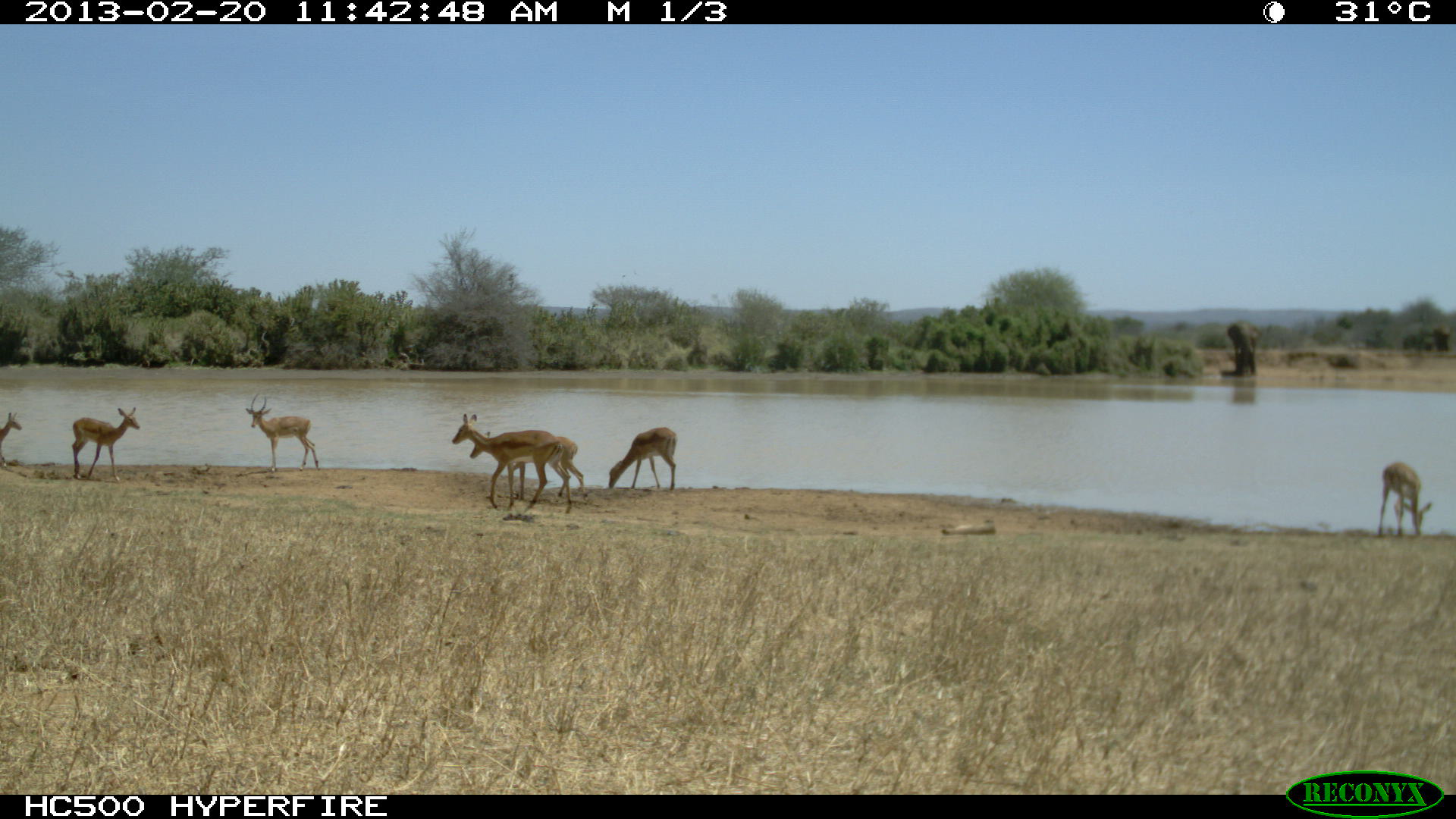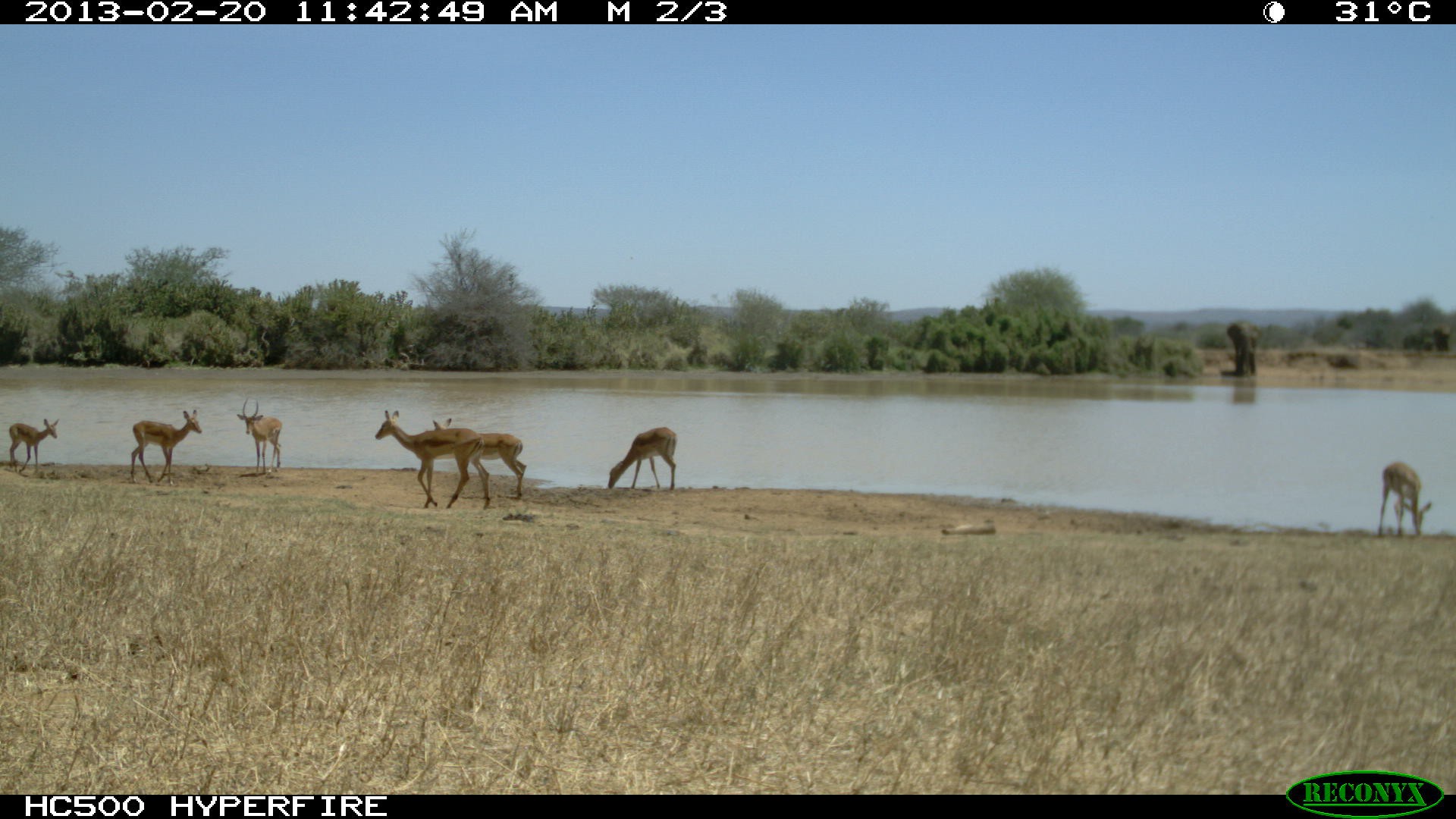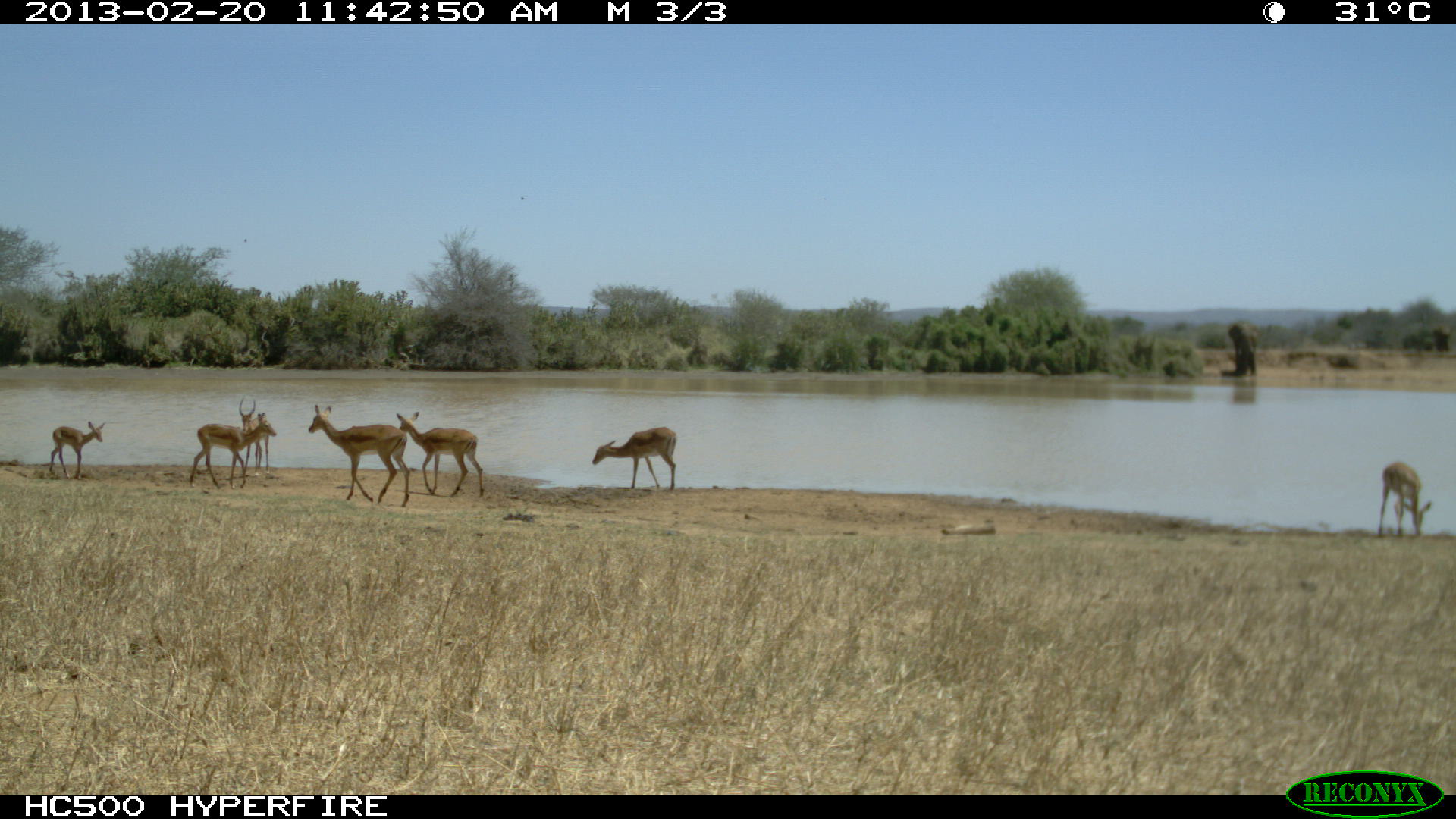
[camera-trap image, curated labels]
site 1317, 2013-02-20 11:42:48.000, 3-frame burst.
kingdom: Animalia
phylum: Chordata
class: Mammalia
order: Artiodactyla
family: Bovidae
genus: Aepyceros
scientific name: Aepyceros melampus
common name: impala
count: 11